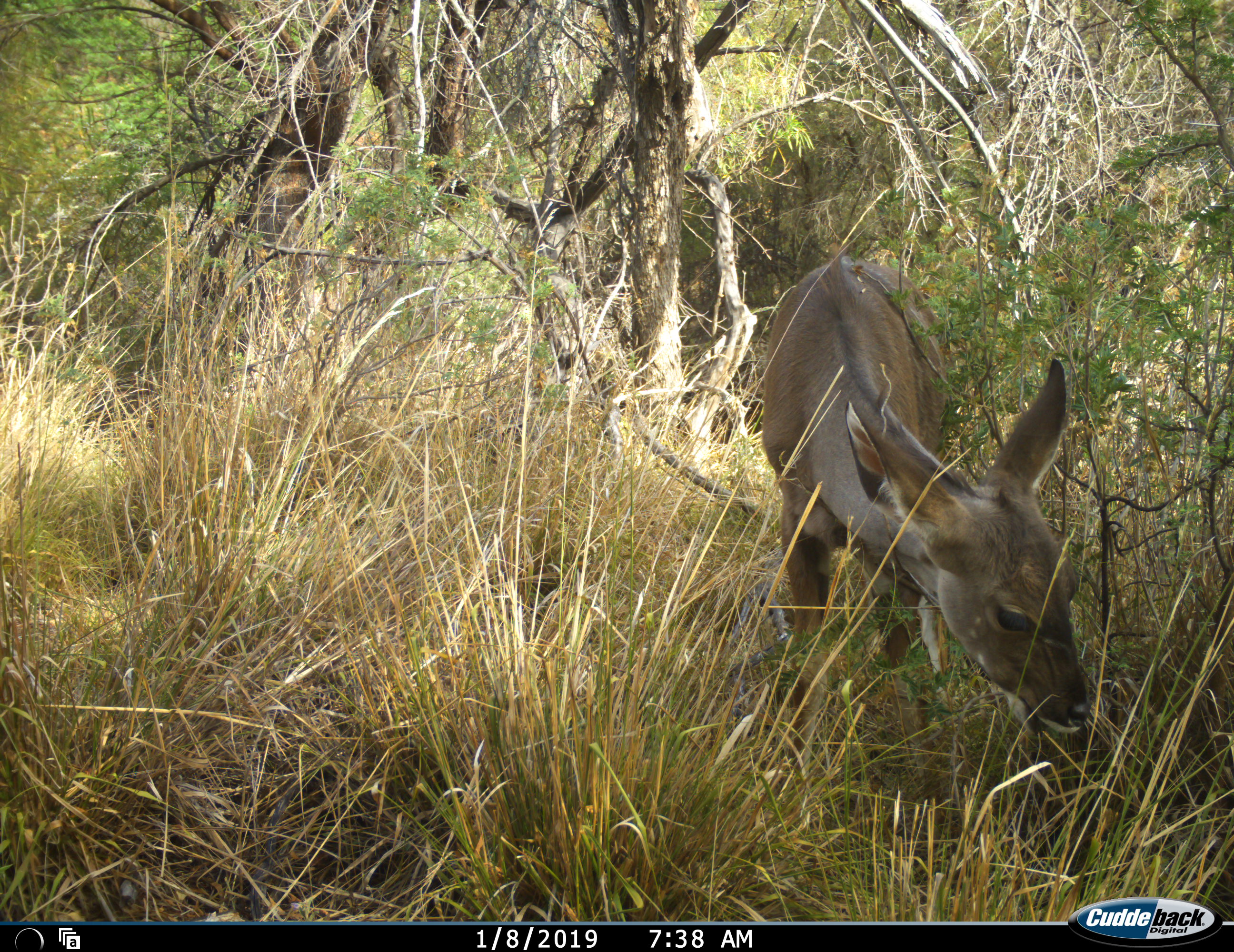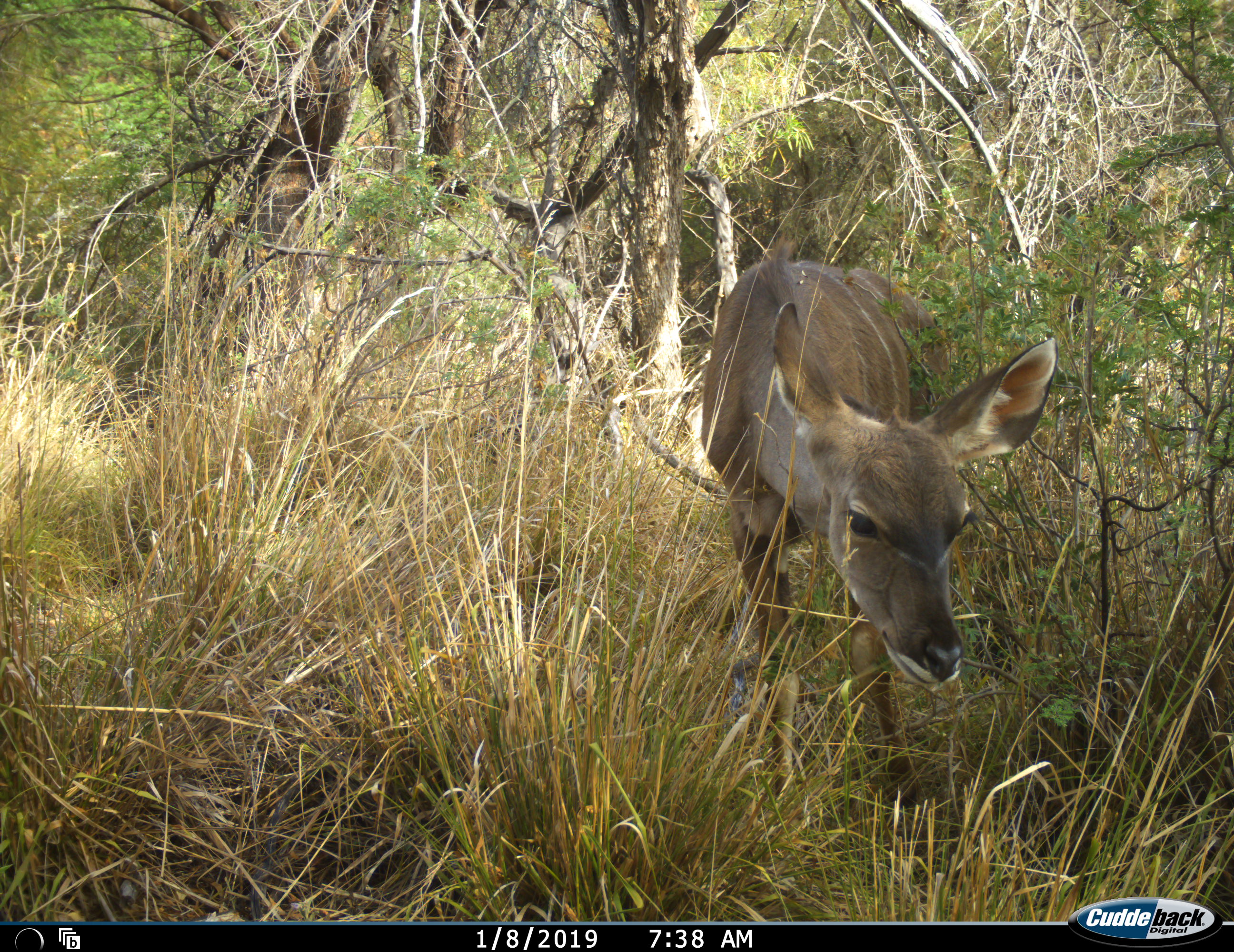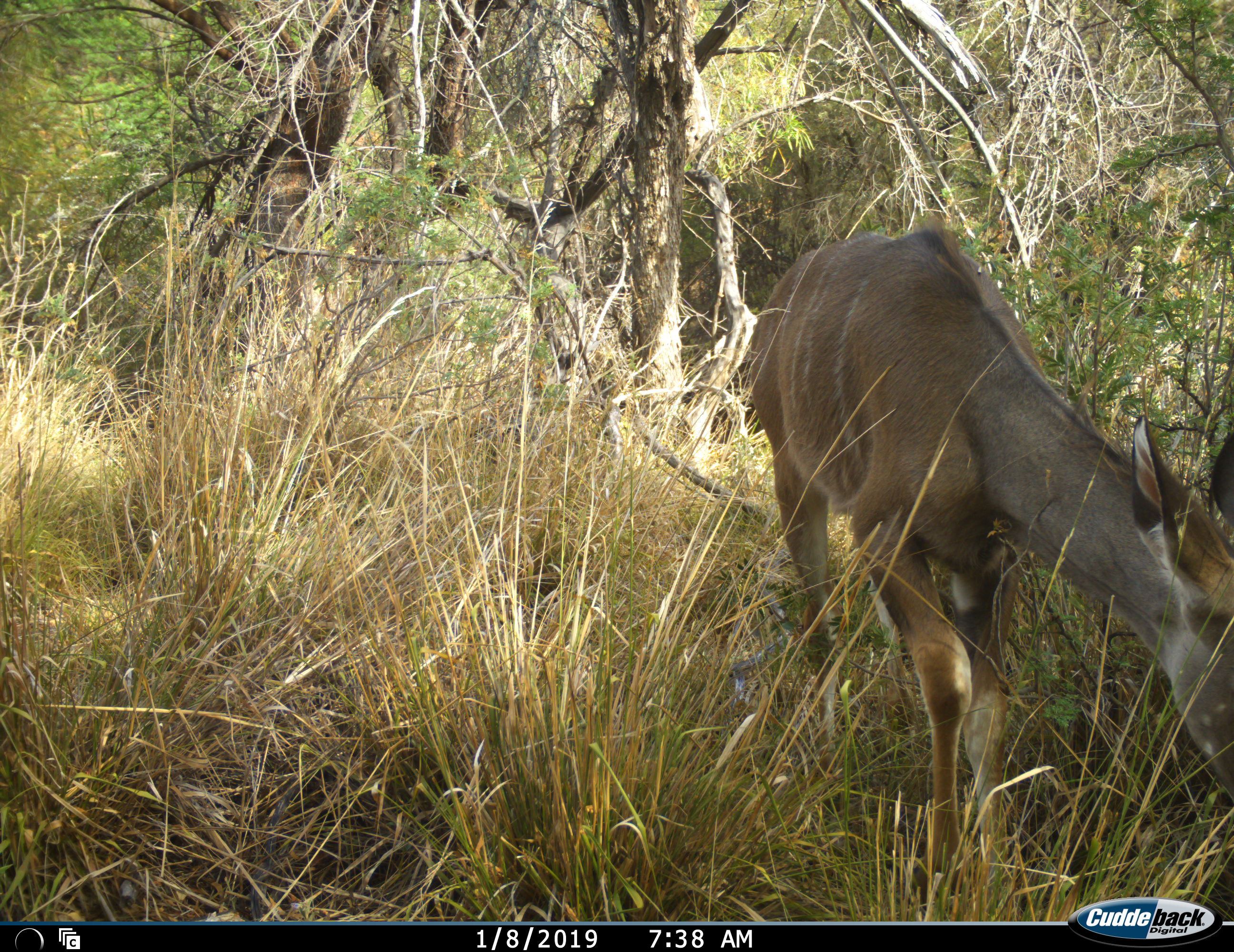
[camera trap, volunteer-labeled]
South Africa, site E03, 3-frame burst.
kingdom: Animalia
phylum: Chordata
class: Mammalia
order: Artiodactyla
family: Bovidae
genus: Tragelaphus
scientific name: Tragelaphus strepsiceros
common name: greater kudu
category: kudu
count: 1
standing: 10%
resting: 0%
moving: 30%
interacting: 0%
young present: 0%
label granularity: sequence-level